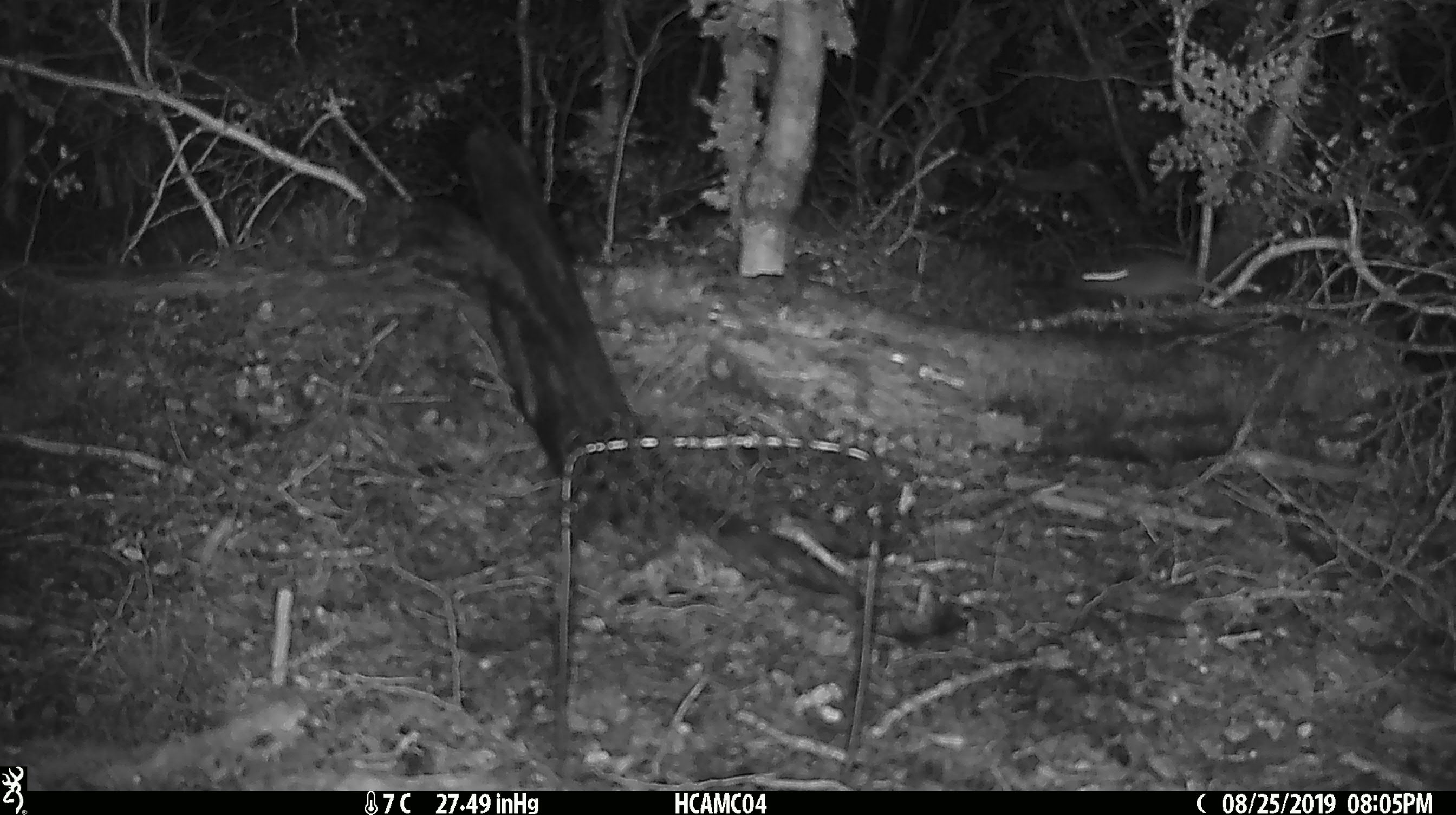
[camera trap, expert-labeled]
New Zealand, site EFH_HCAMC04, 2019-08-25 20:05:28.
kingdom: Animalia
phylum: Chordata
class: Mammalia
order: Rodentia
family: Muridae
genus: Mus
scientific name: Mus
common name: mouse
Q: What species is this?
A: Mouse (Mus).